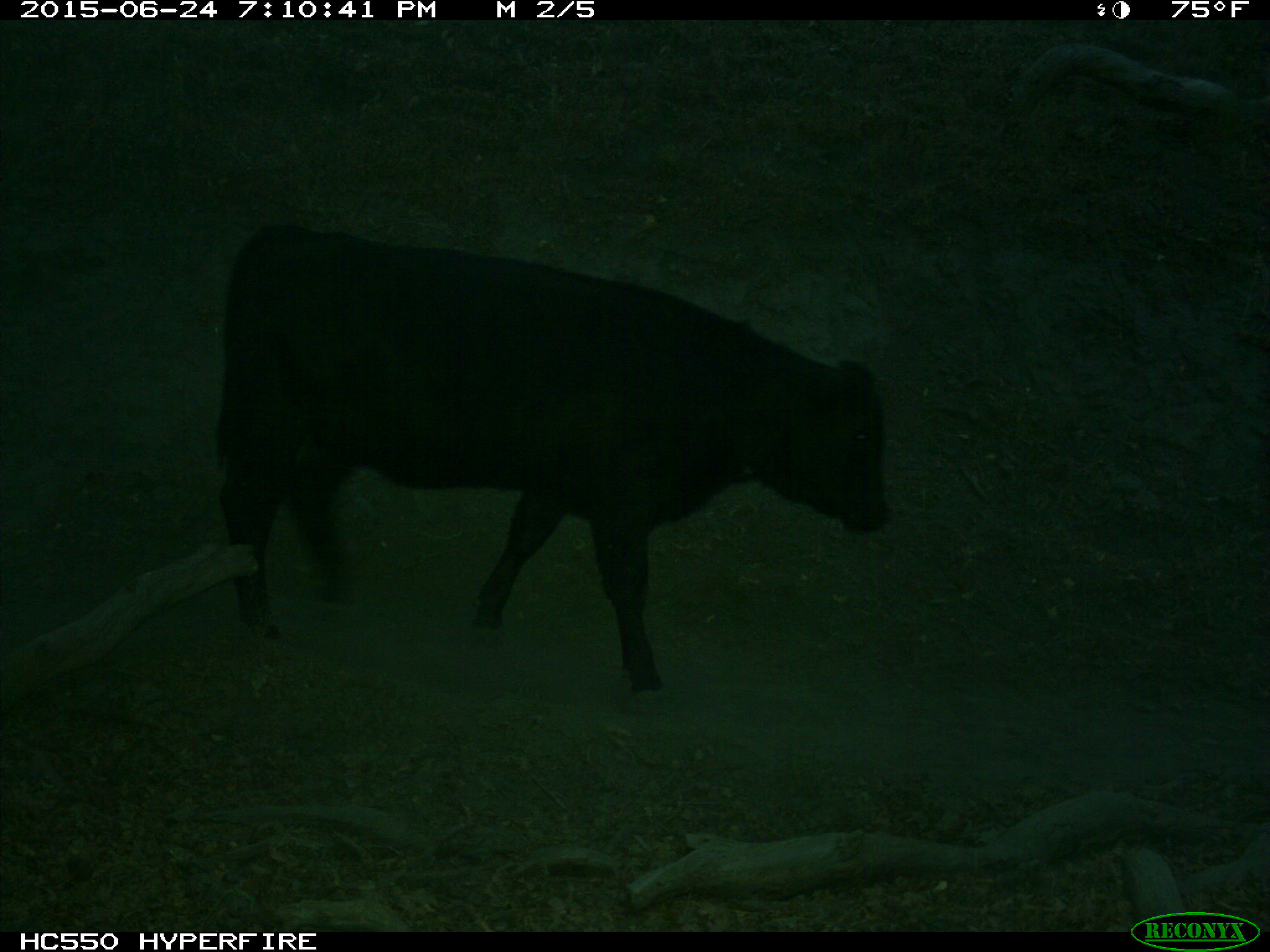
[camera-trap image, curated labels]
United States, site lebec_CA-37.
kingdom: Animalia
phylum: Chordata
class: Mammalia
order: Artiodactyla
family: Bovidae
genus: Bos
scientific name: Bos taurus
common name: domestic cow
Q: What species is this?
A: Bos taurus (domestic cow).